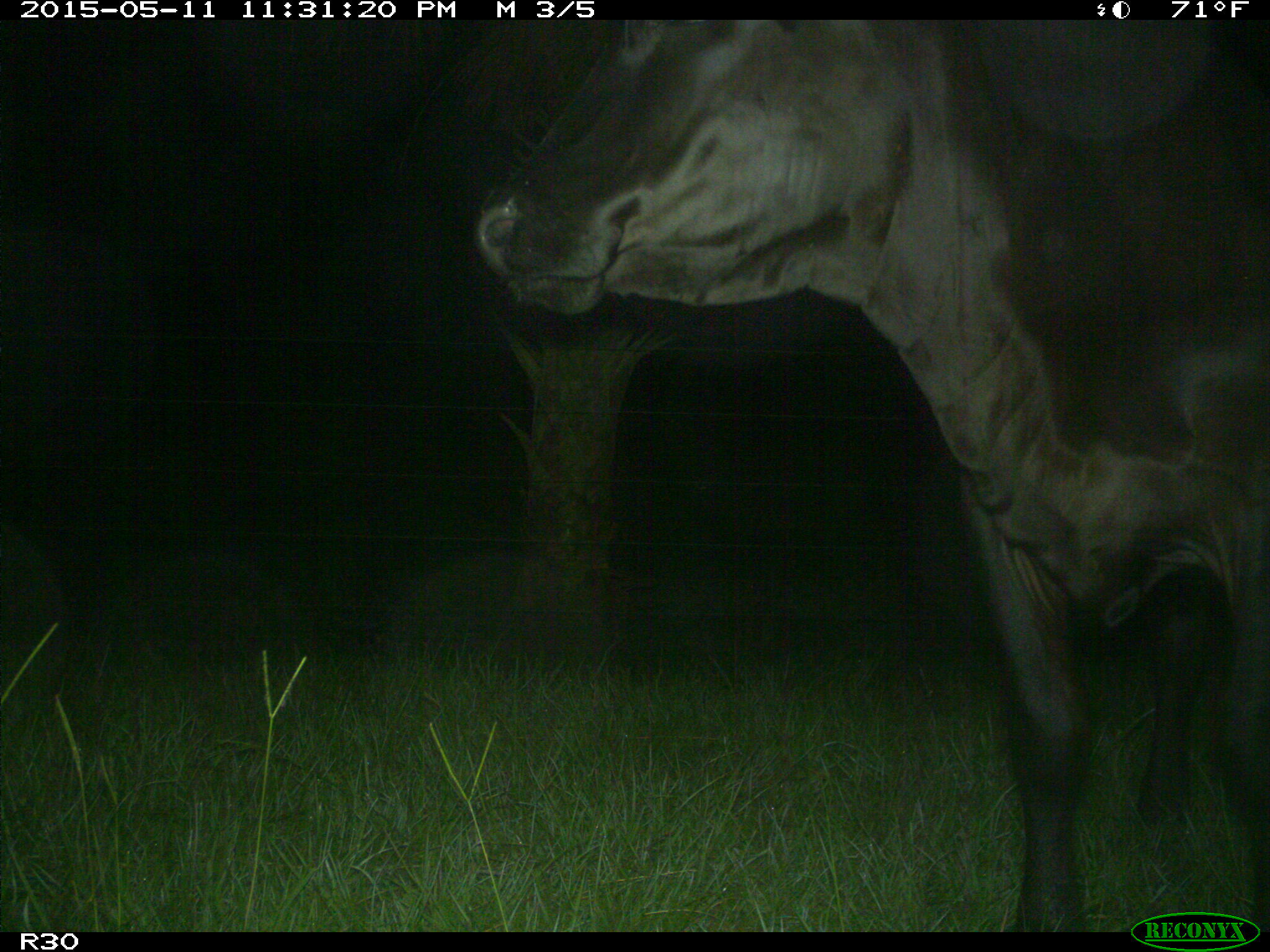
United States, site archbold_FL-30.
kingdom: Animalia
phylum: Chordata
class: Mammalia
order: Artiodactyla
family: Bovidae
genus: Bos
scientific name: Bos taurus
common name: domestic cow